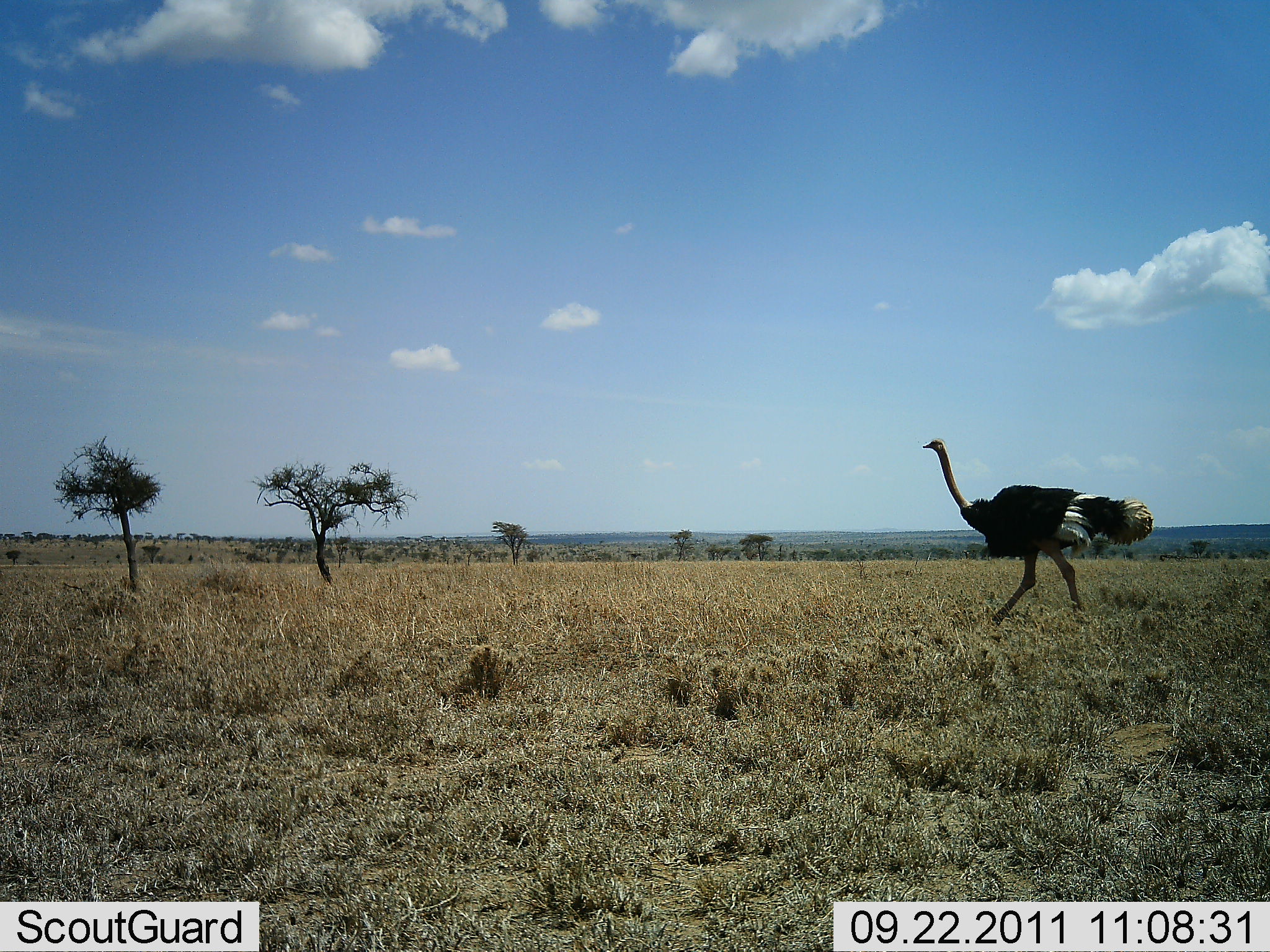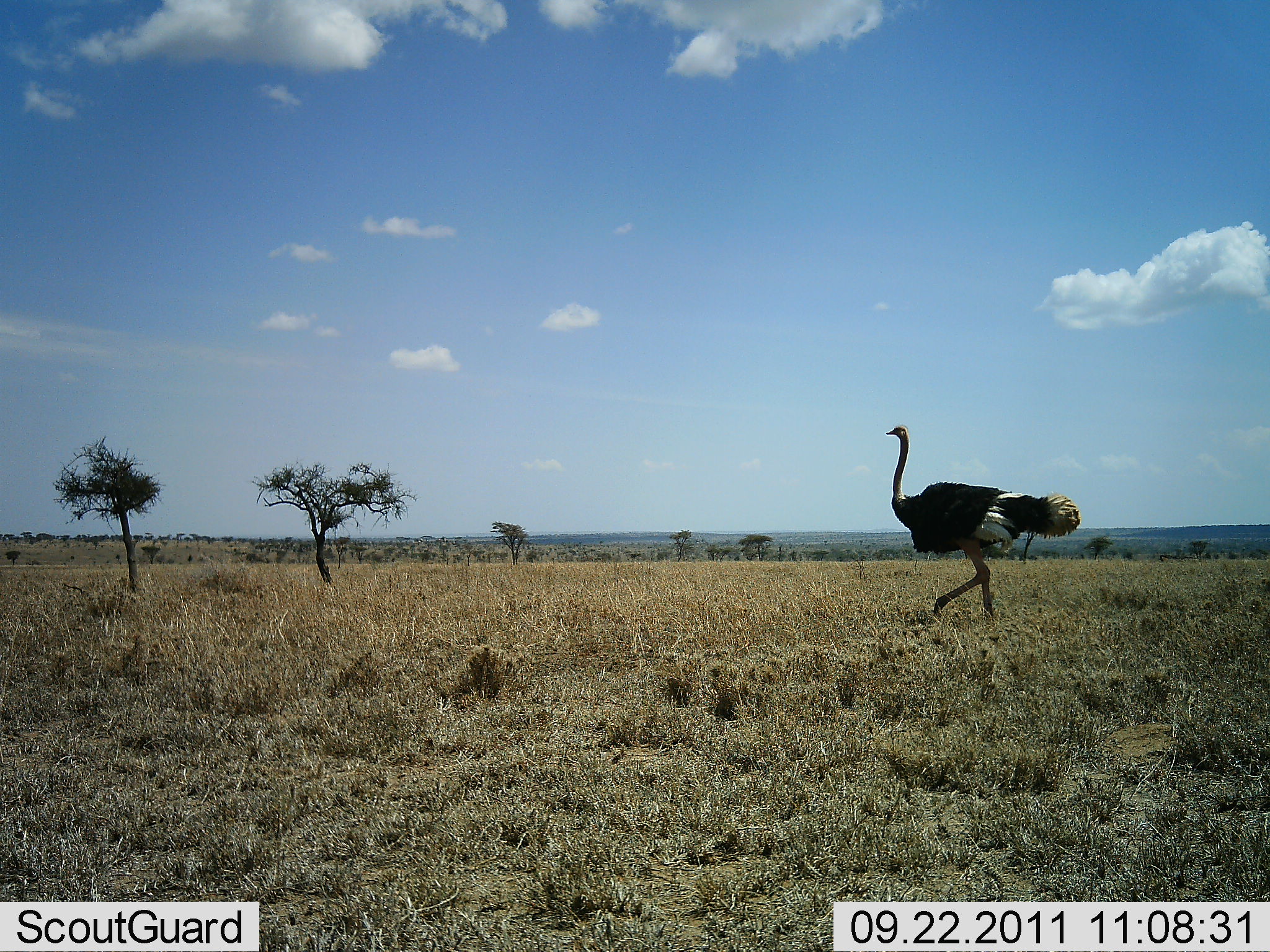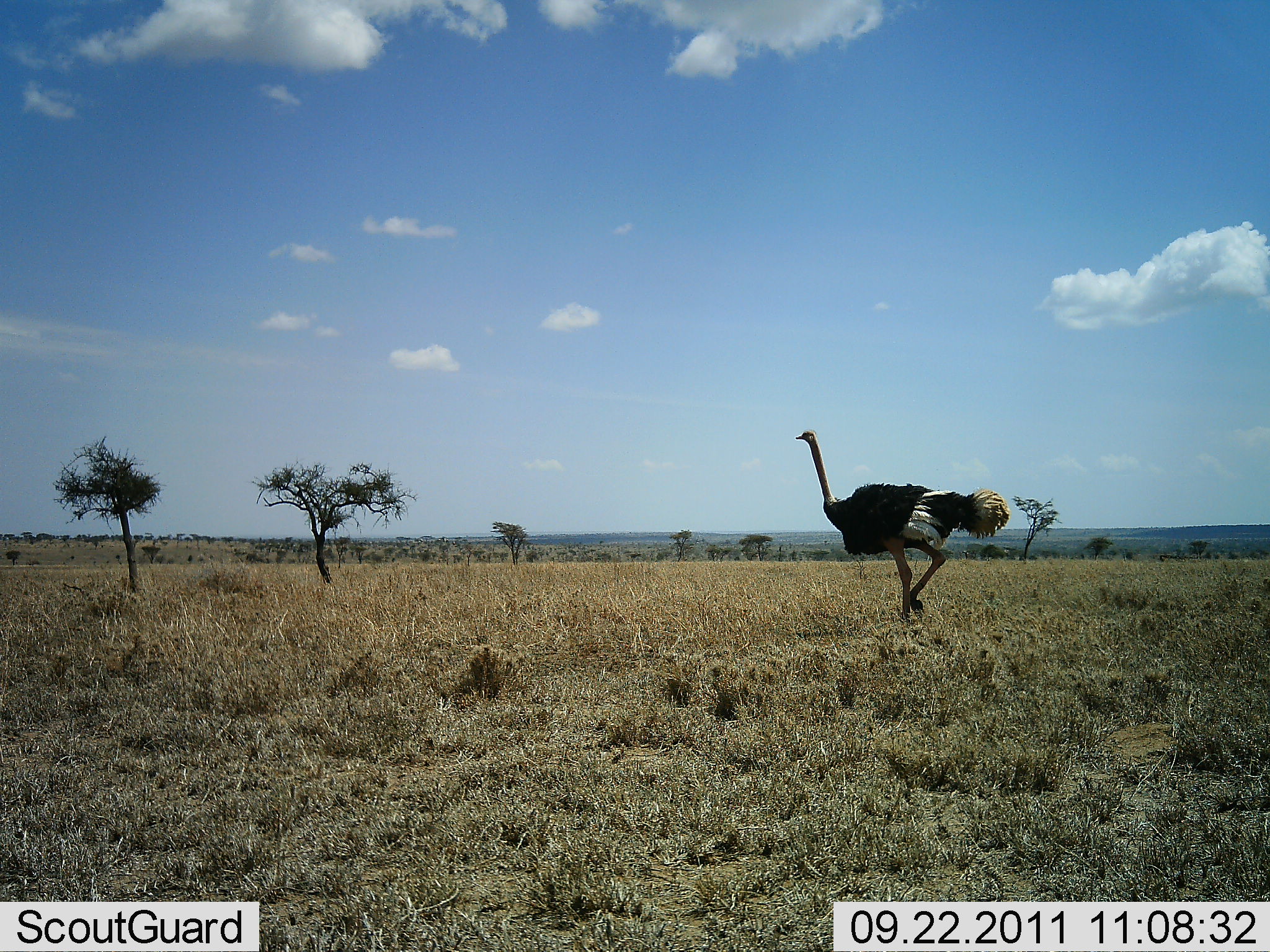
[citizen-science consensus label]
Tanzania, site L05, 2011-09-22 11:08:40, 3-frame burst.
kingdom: Animalia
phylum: Chordata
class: Aves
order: Struthioniformes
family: Struthionidae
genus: Struthio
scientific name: Struthio camelus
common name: ostrich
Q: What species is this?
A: Ostrich (Struthio camelus).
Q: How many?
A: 1.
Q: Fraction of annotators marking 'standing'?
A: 8%.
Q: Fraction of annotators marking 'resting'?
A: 0%.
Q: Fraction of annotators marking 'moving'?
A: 92%.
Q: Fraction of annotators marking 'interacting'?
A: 0%.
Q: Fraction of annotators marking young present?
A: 0%.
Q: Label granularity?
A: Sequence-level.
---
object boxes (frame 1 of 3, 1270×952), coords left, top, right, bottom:
animal: 922, 438, 1154, 627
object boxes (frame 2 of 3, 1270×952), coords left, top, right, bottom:
animal: 886, 424, 1081, 622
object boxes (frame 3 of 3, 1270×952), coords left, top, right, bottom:
animal: 795, 429, 1012, 623